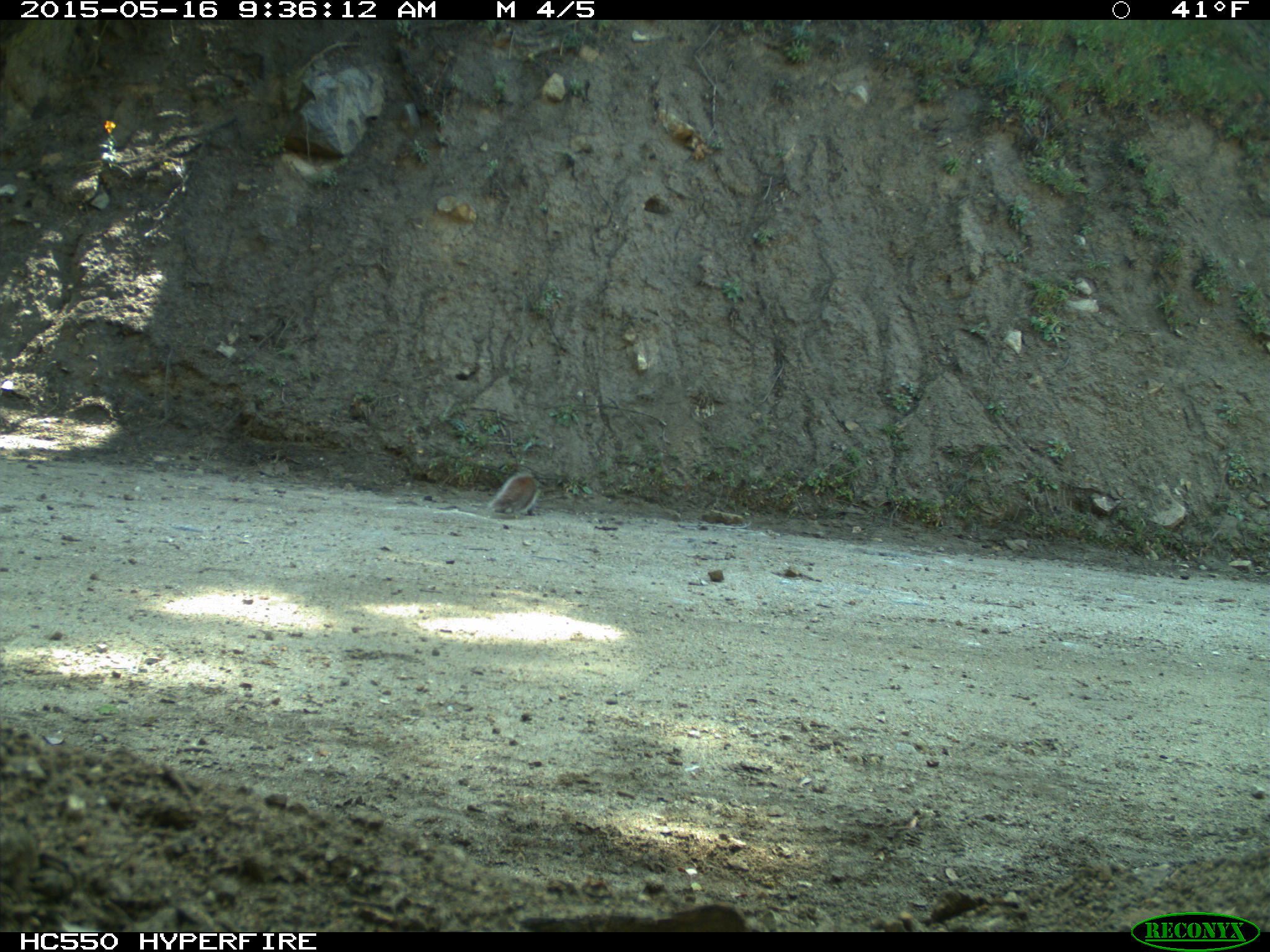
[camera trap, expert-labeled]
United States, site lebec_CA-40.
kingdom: Animalia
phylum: Chordata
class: Mammalia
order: Rodentia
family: Sciuridae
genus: Sciurus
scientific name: Sciurus carolinensis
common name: eastern gray squirrel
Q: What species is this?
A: Sciurus carolinensis (eastern gray squirrel).